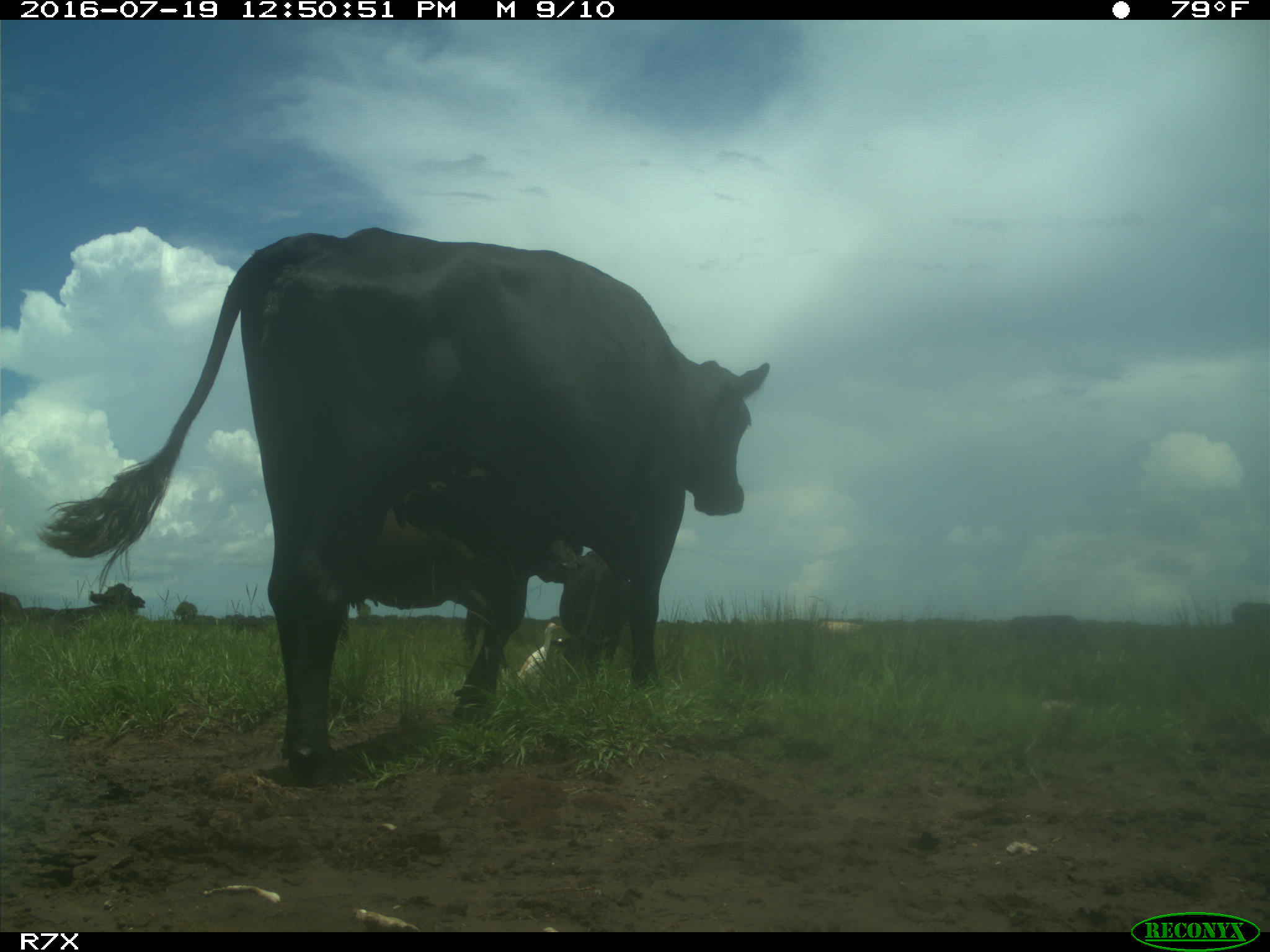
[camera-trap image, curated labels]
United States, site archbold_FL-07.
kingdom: Animalia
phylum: Chordata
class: Mammalia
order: Artiodactyla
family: Bovidae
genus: Bos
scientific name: Bos taurus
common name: domestic cow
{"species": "Bos taurus (domestic cow)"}